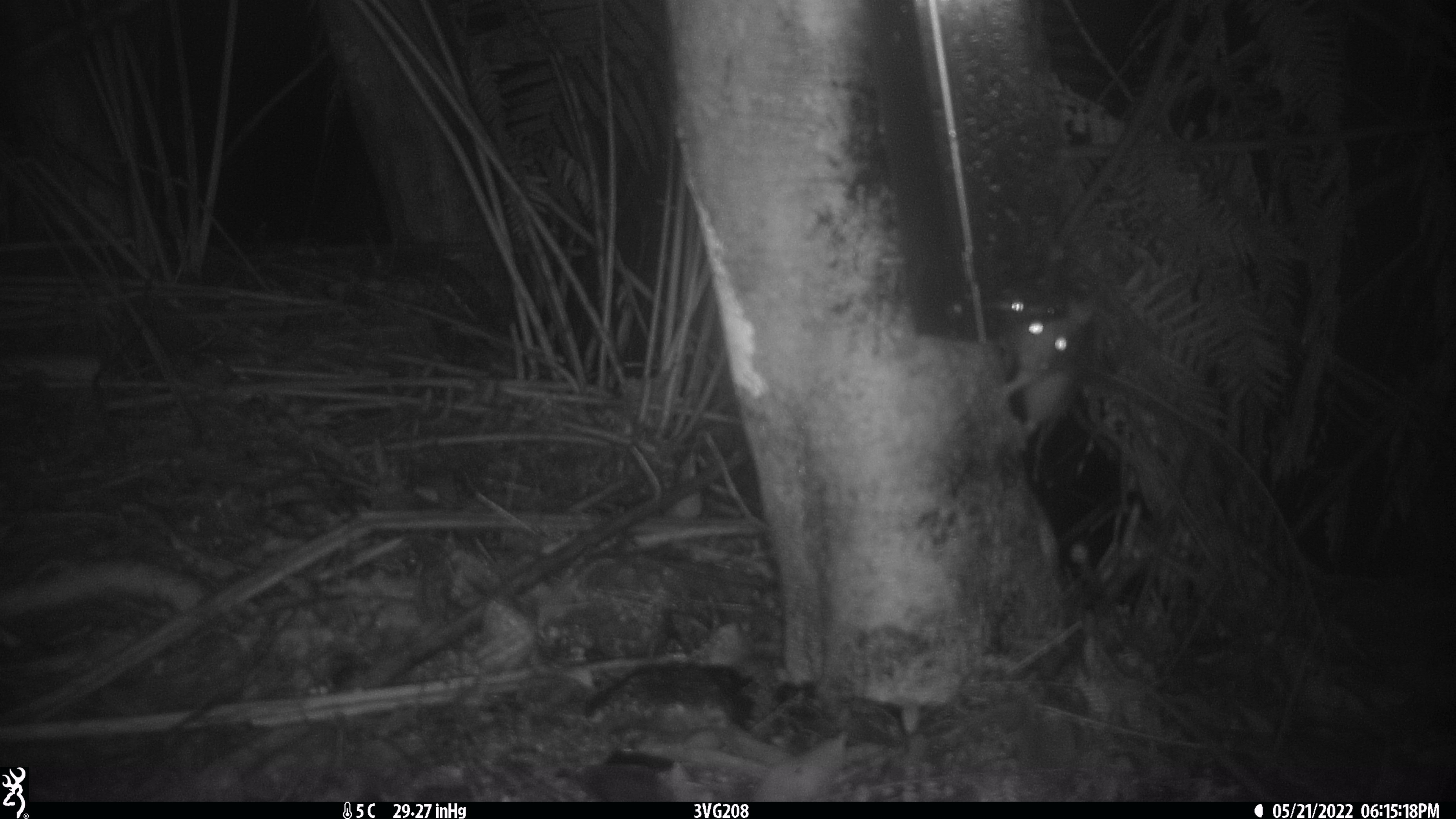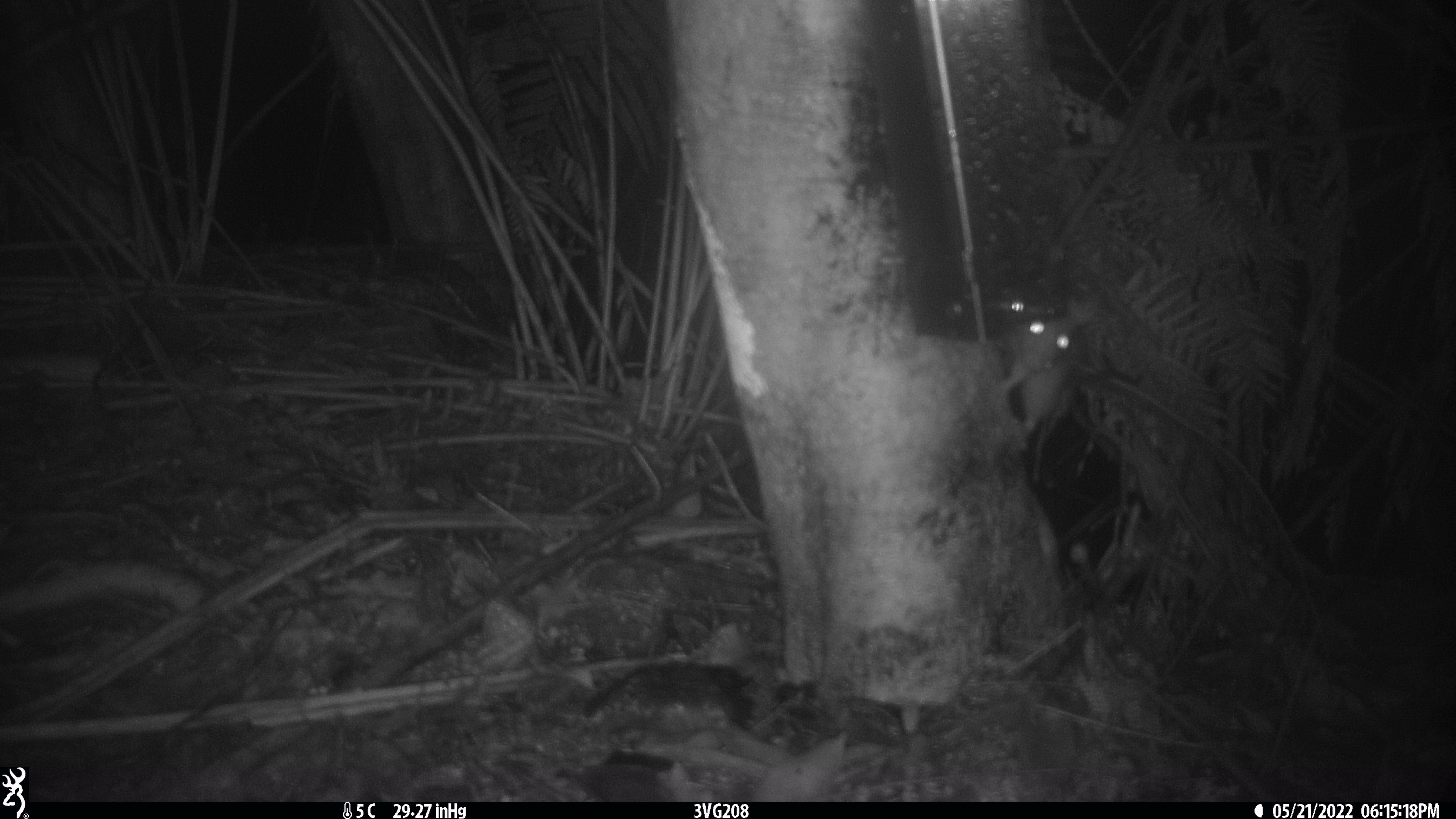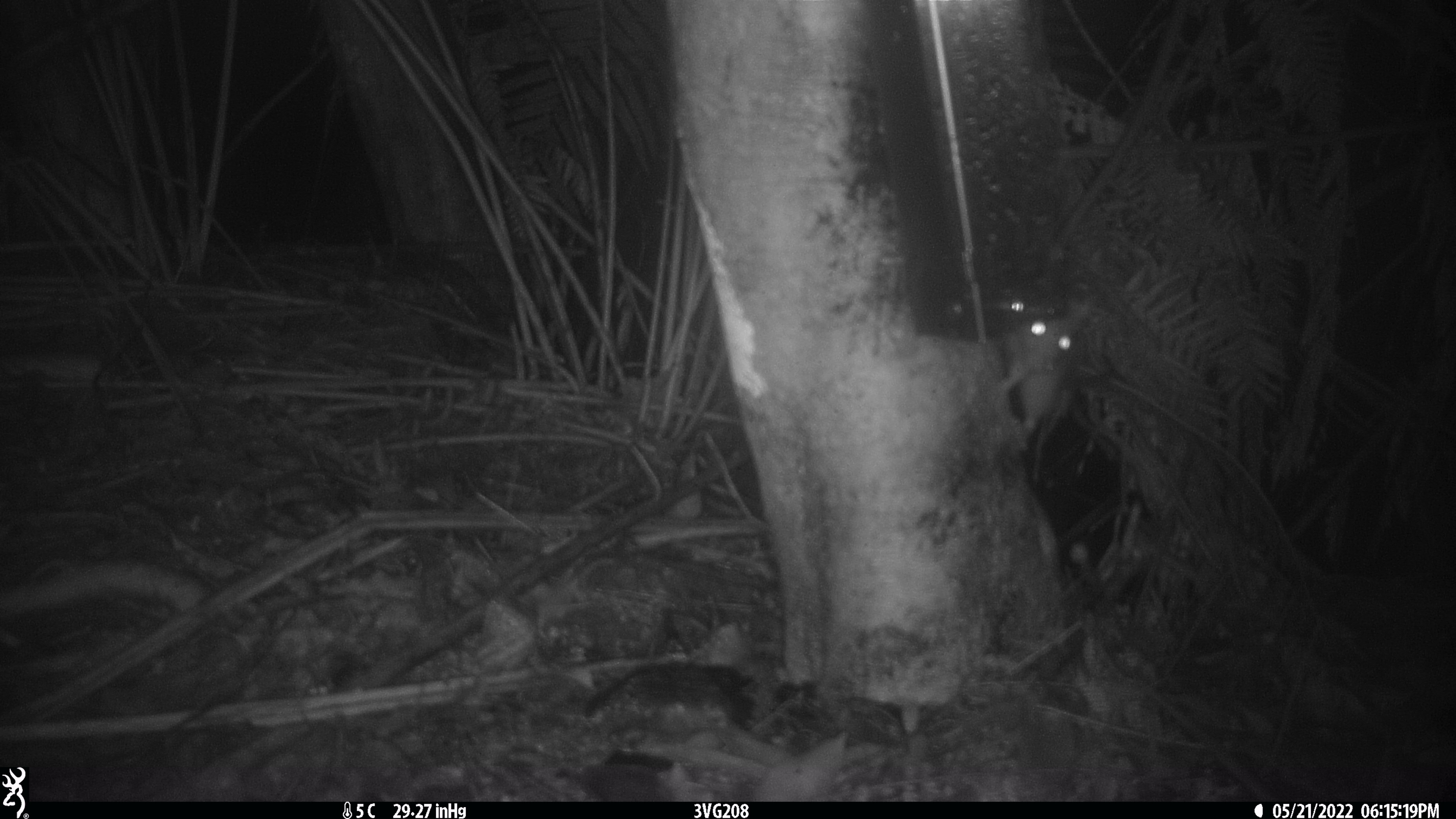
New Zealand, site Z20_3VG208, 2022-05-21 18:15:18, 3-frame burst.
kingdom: Animalia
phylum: Chordata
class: Mammalia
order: Rodentia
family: Muridae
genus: Rattus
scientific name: Rattus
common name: rat